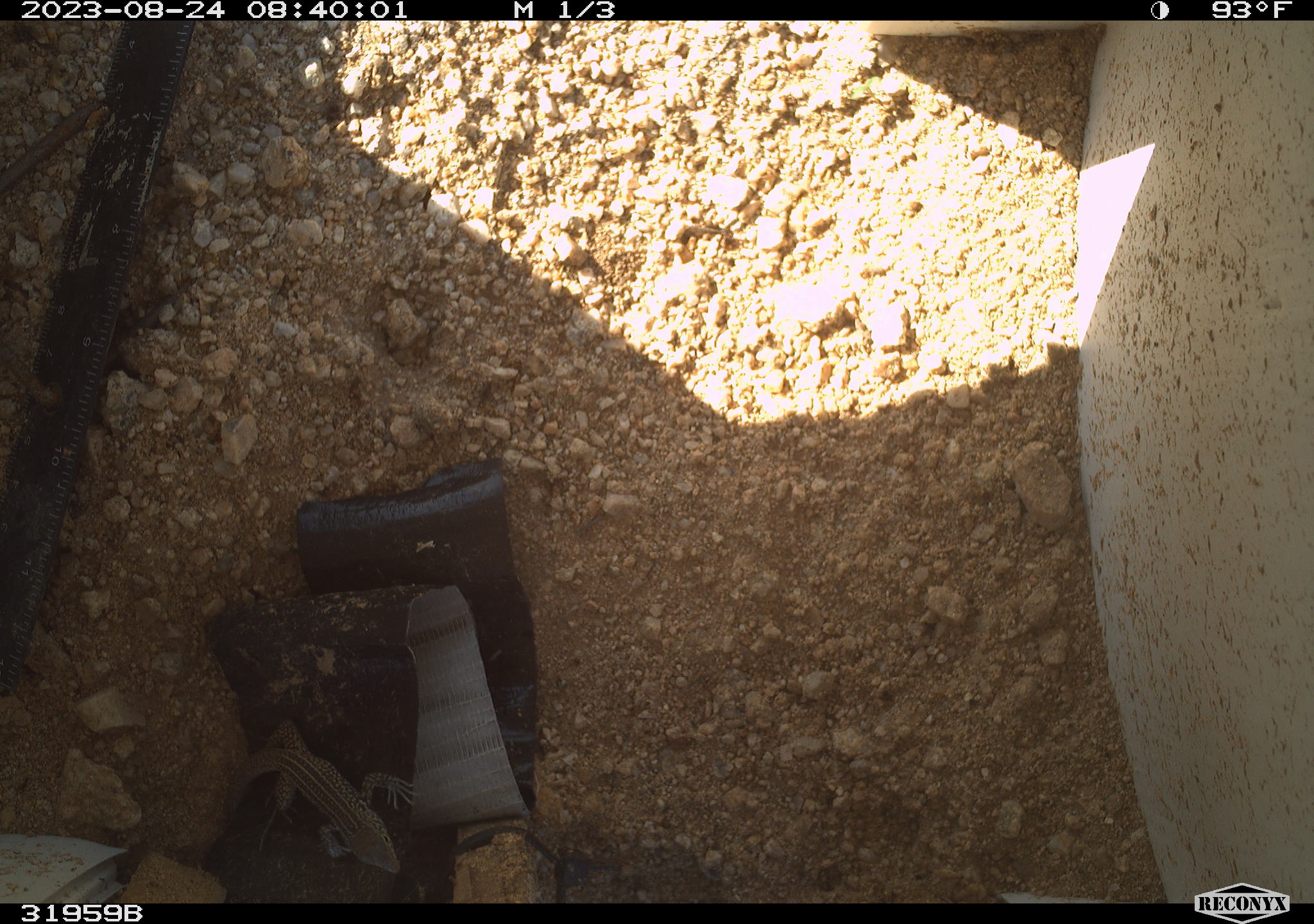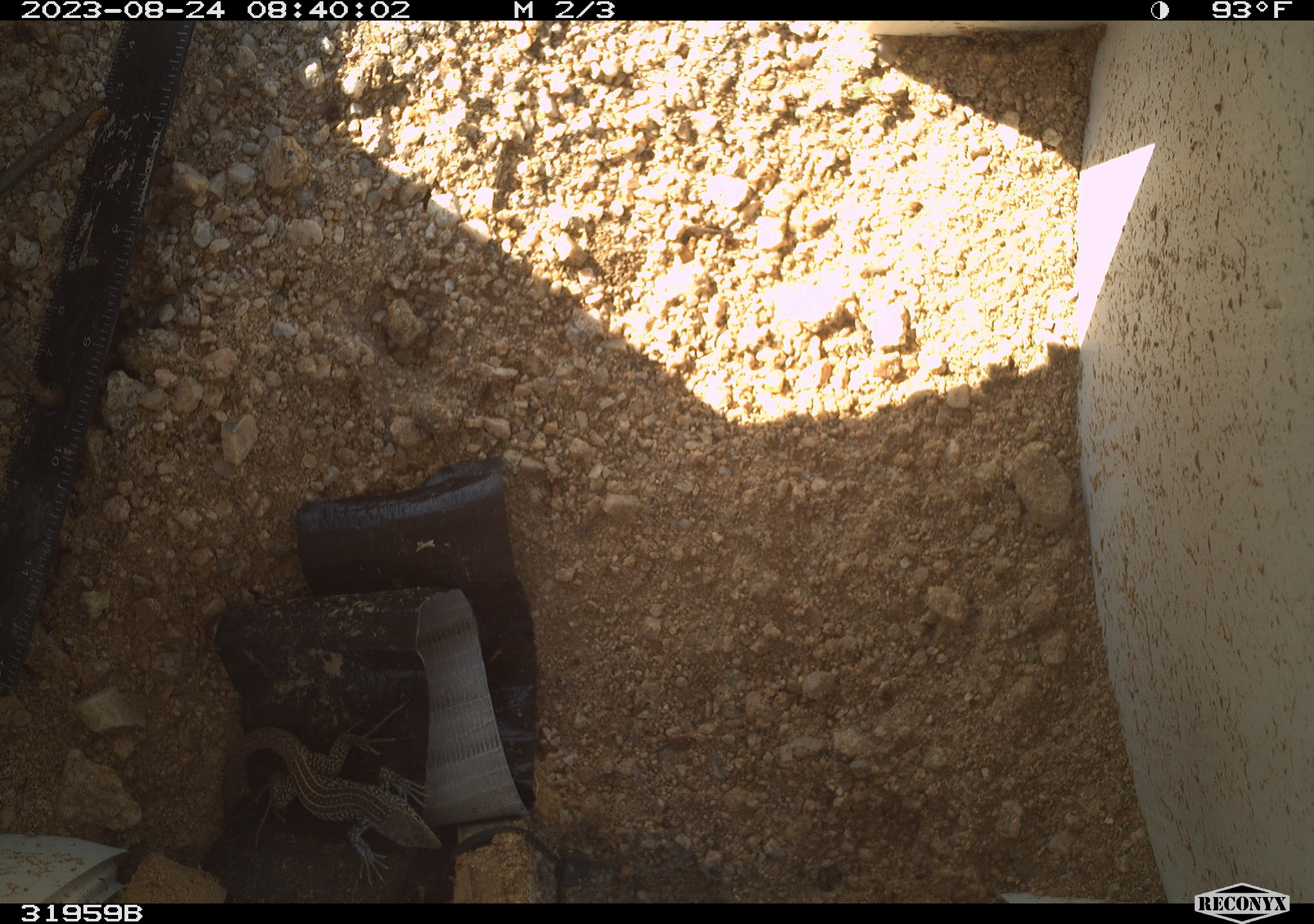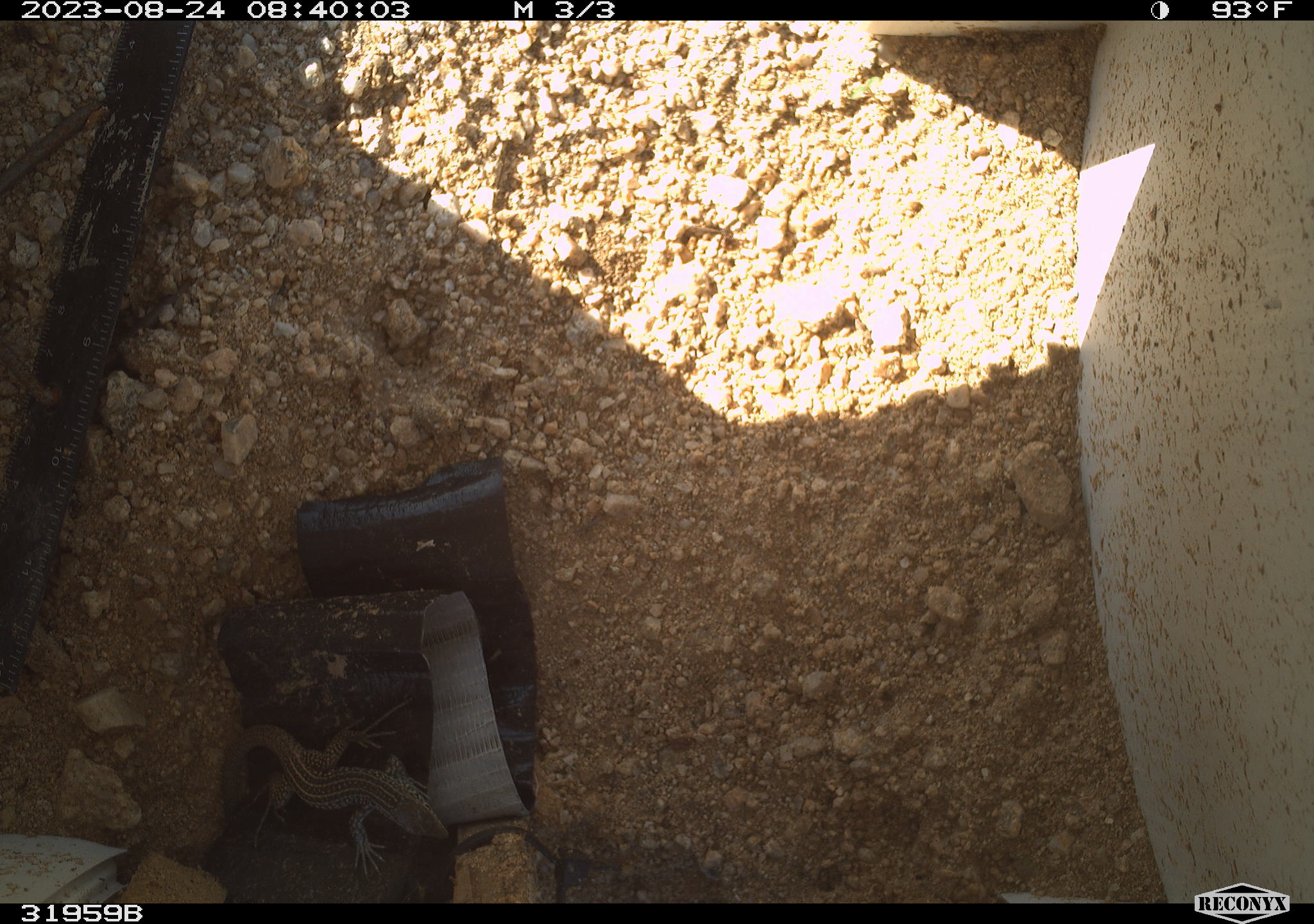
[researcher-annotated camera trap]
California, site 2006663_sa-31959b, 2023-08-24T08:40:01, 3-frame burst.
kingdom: Animalia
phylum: Chordata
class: Reptilia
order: Squamata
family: Teiidae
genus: Aspidoscelis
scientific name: Aspidoscelis tigris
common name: western whiptail